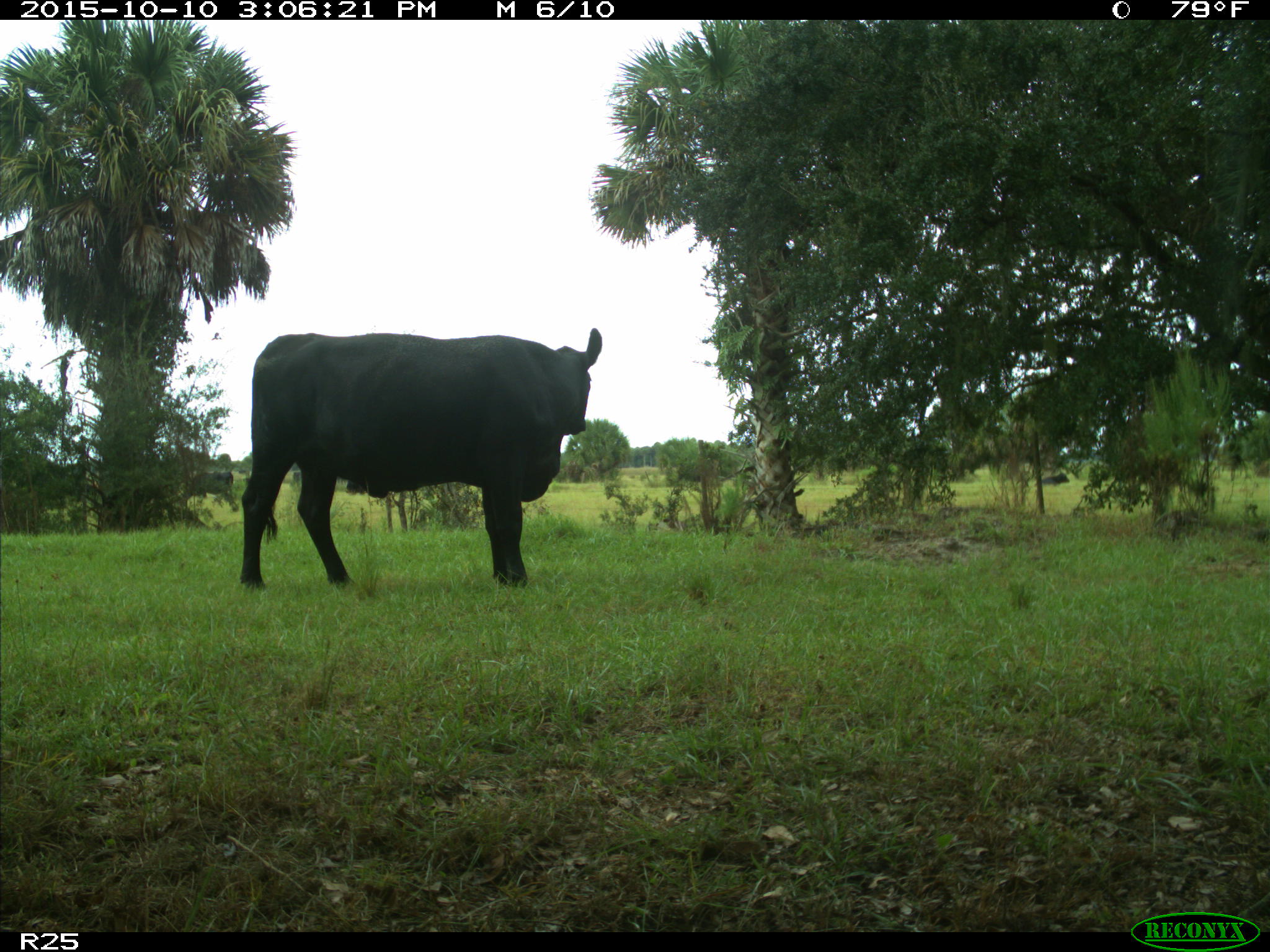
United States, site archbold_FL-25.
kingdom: Animalia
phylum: Chordata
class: Mammalia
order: Artiodactyla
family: Bovidae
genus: Bos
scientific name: Bos taurus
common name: domestic cow